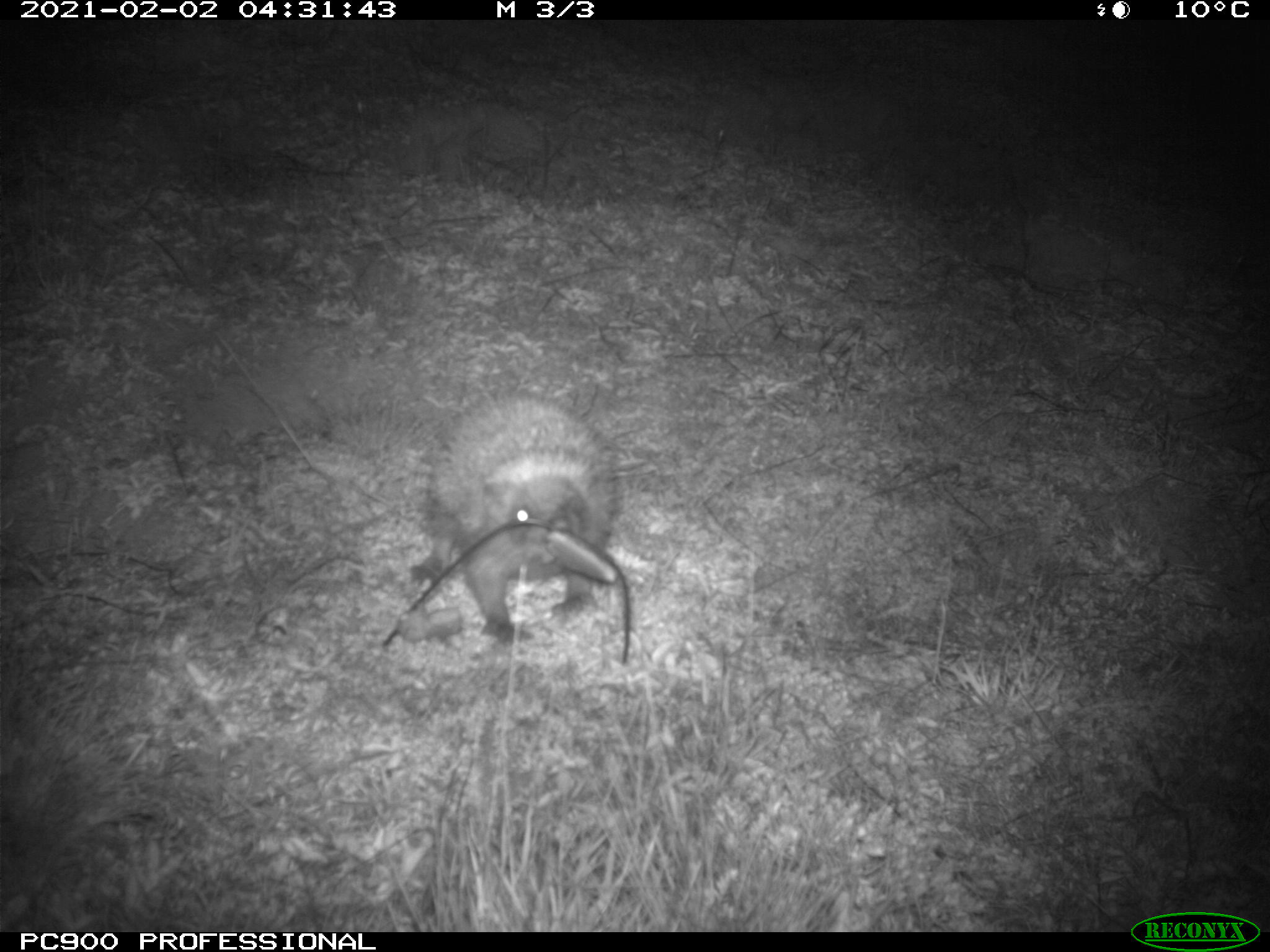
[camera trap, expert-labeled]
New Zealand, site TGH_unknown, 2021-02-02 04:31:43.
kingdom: Animalia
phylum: Chordata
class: Mammalia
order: Eulipotyphla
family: Erinaceidae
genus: Erinaceus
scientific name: Erinaceus europaeus europaeus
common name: european hedgehog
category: hedgehog